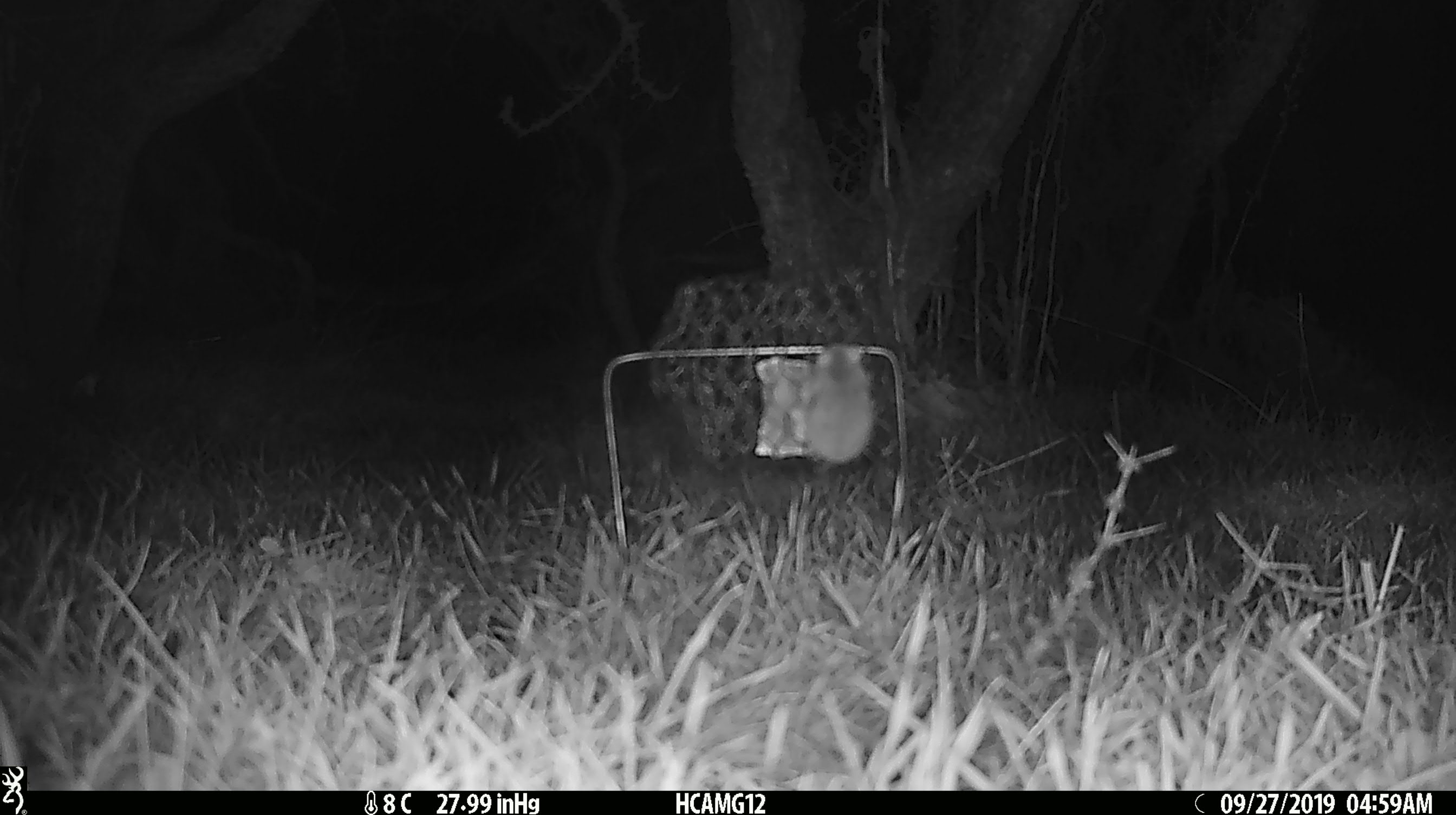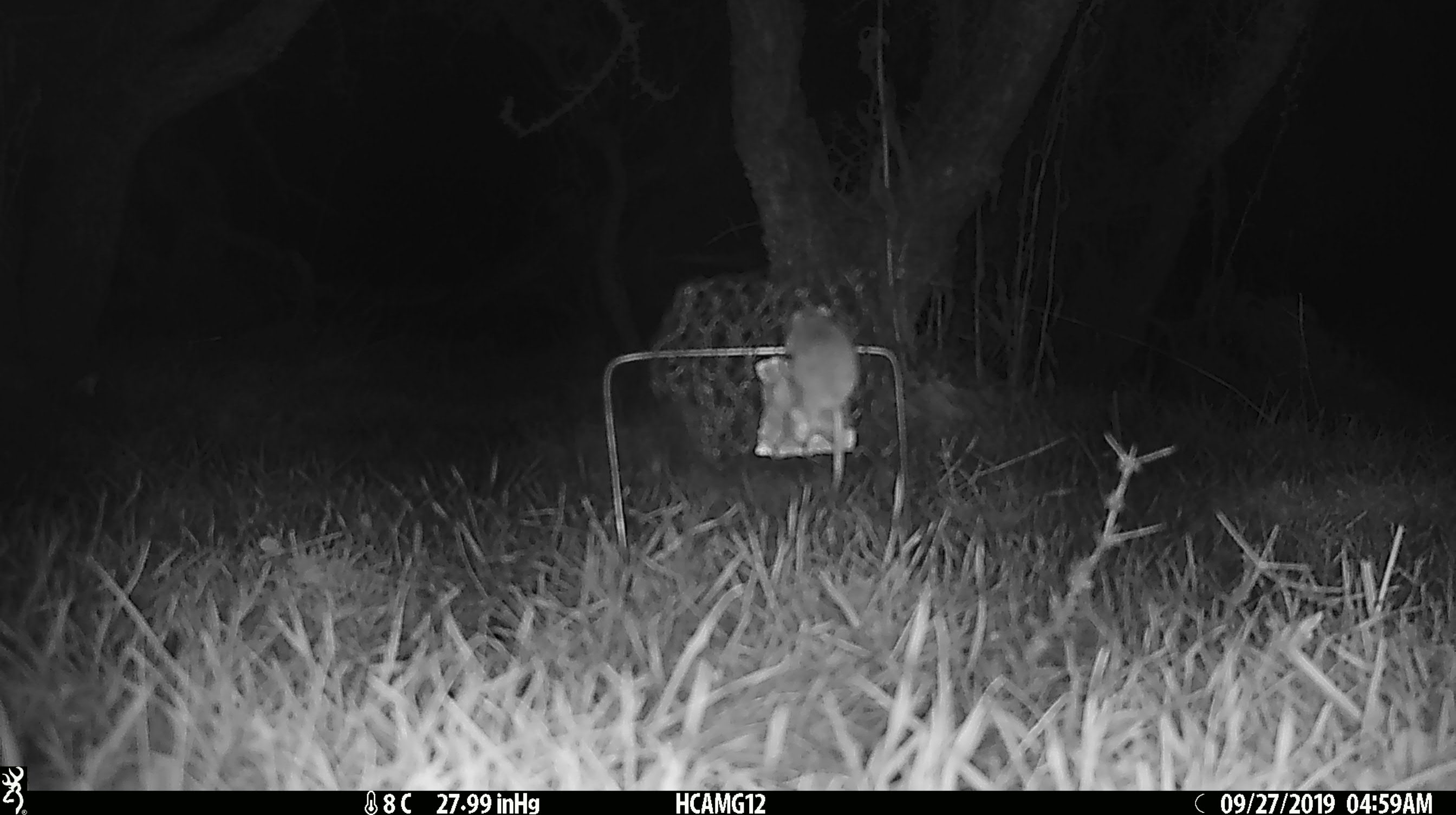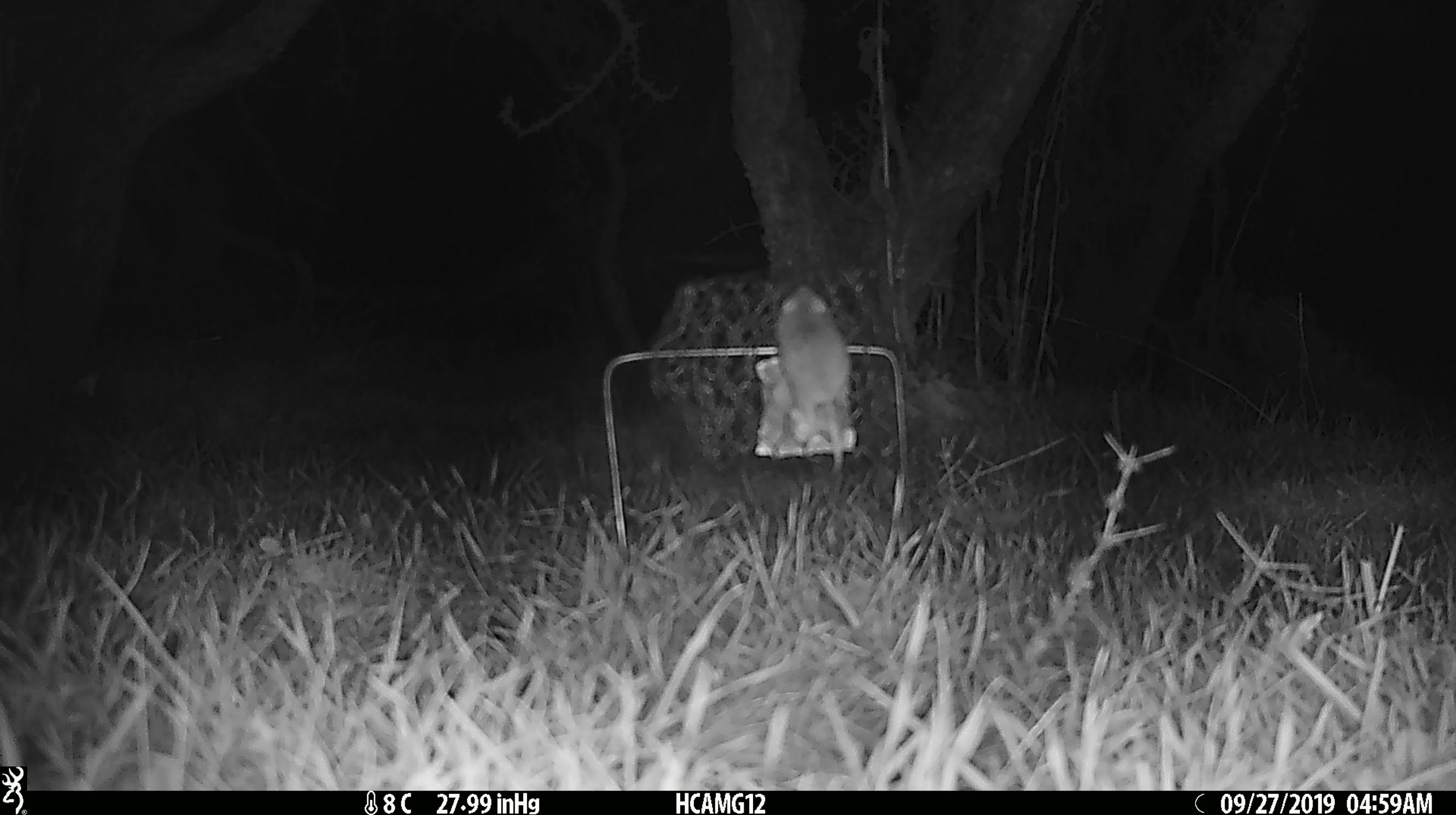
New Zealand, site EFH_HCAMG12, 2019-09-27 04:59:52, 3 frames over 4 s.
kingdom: Animalia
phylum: Chordata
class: Mammalia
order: Rodentia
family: Muridae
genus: Mus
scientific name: Mus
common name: mouse